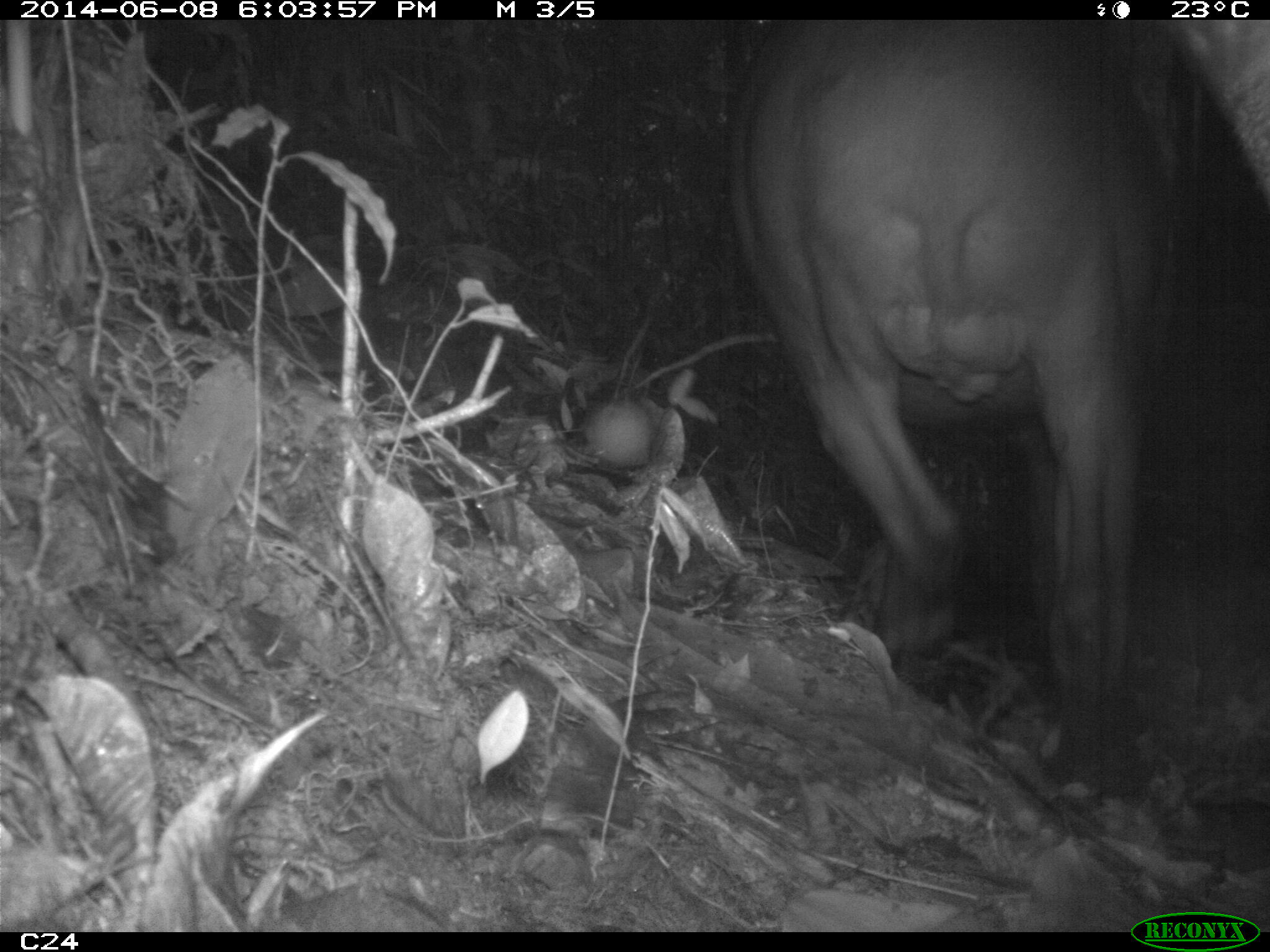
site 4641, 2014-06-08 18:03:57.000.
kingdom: Animalia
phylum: Chordata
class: Mammalia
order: Perissodactyla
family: Tapiridae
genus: Tapirus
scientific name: Tapirus terrestris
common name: south american tapir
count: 2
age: adult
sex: female